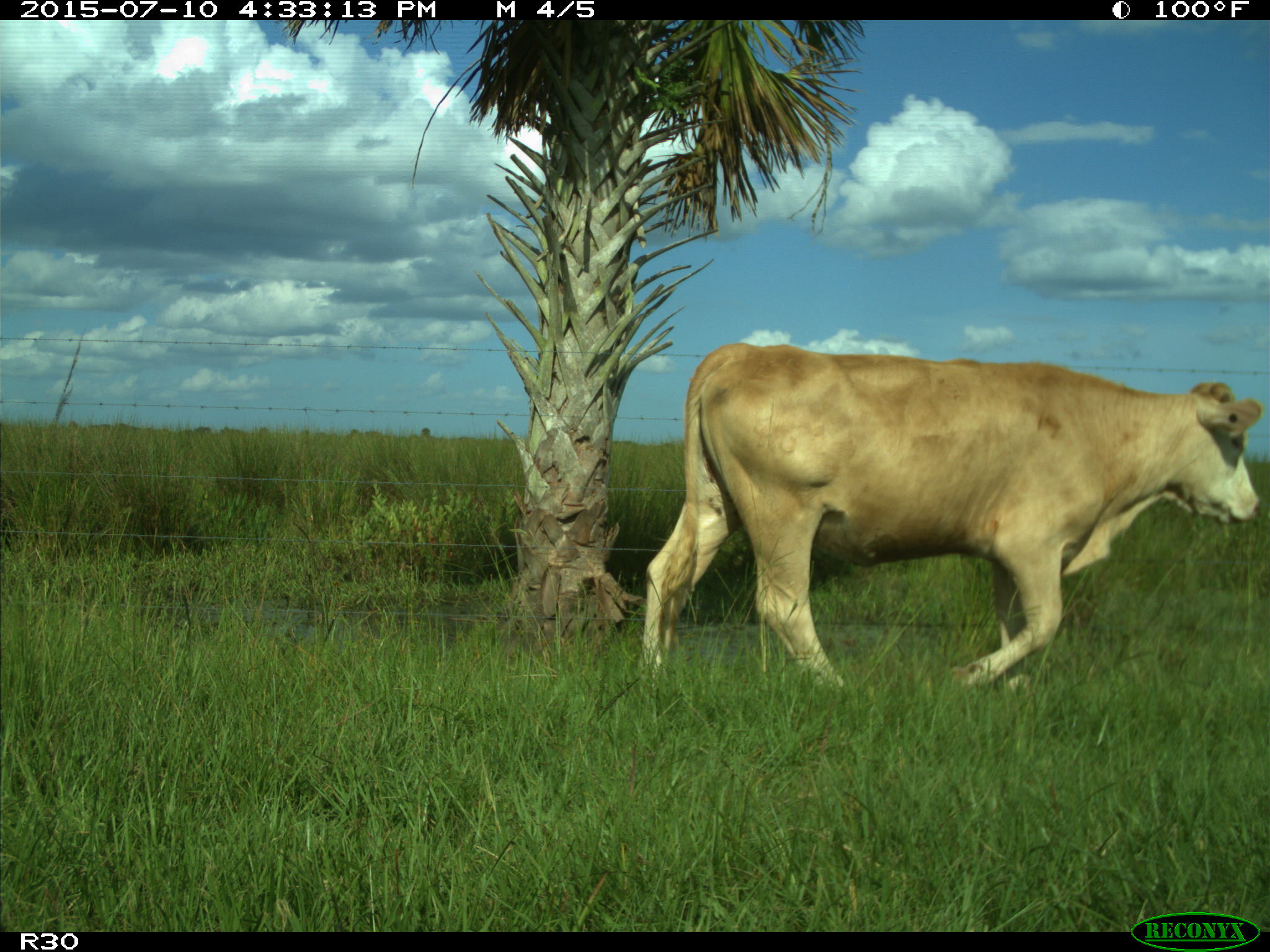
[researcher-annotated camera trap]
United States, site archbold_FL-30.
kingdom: Animalia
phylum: Chordata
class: Mammalia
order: Artiodactyla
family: Bovidae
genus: Bos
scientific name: Bos taurus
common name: domestic cow